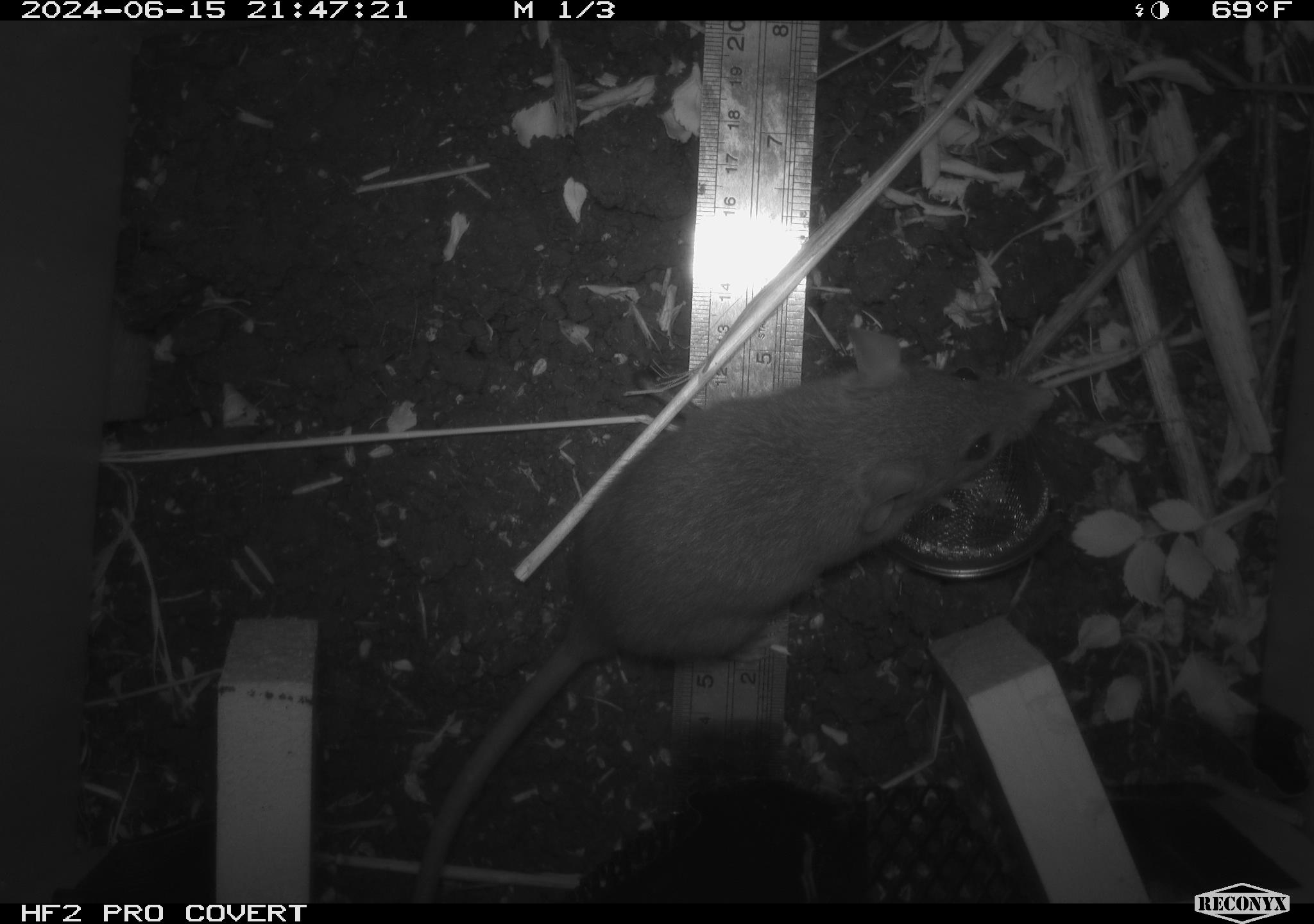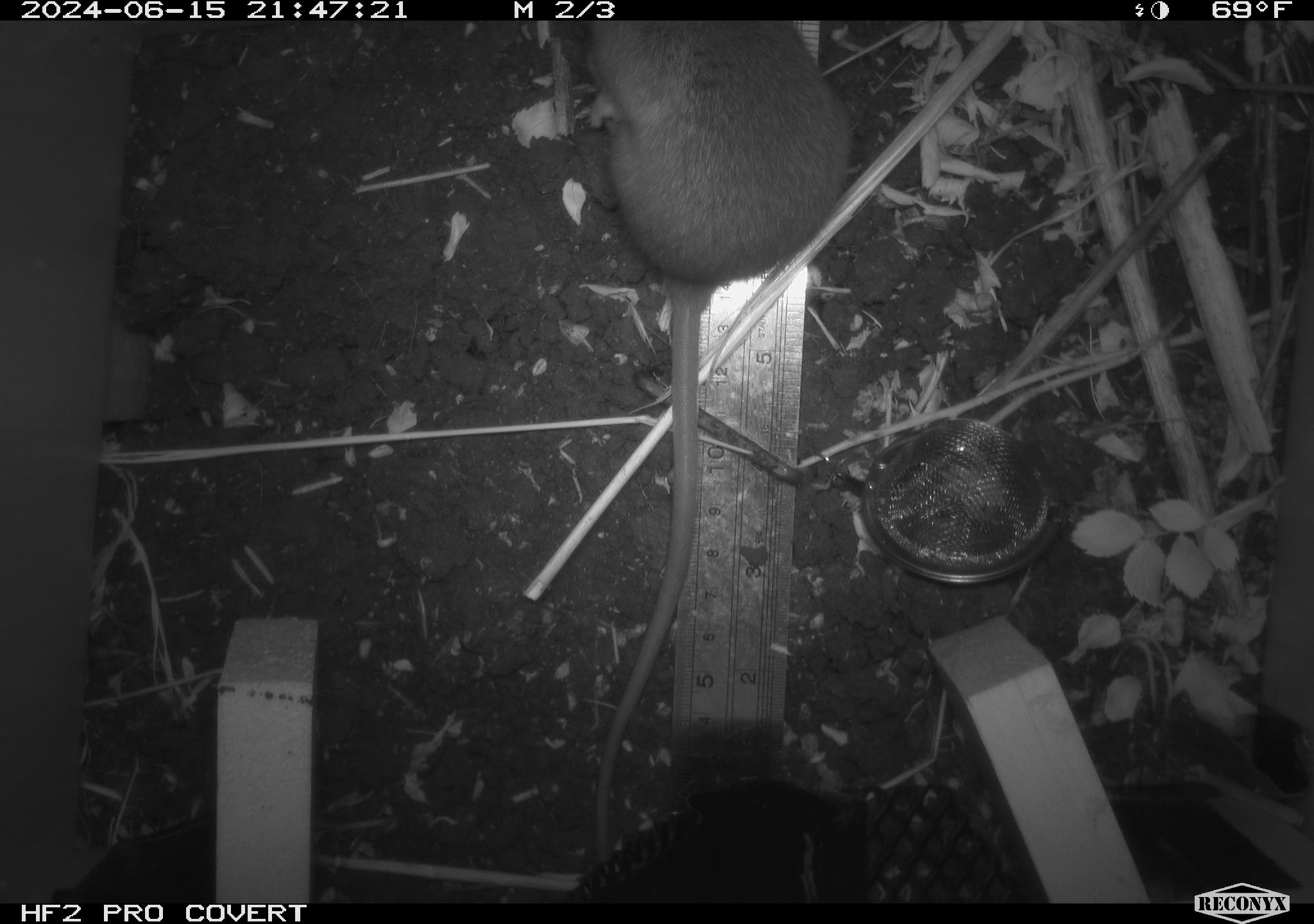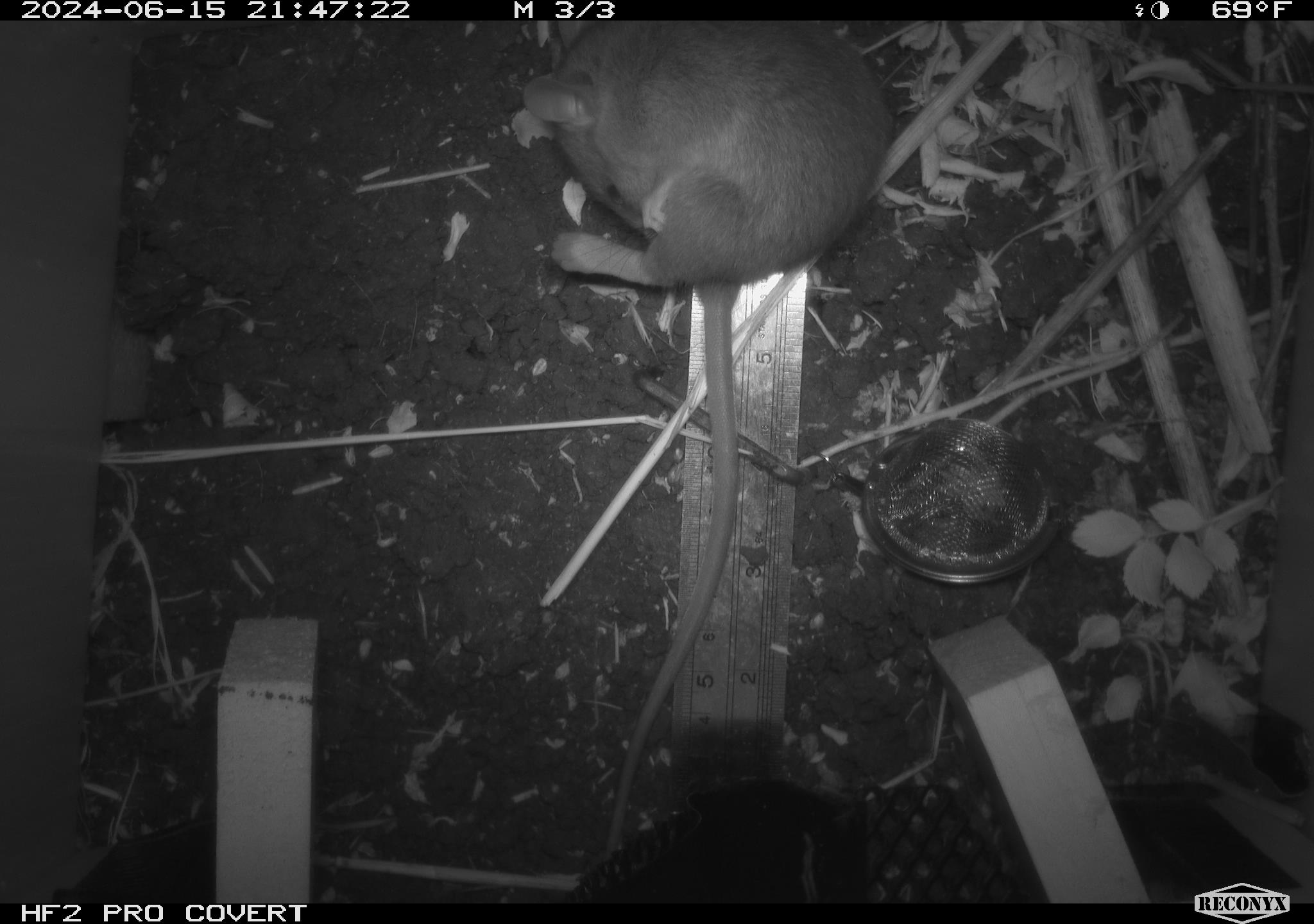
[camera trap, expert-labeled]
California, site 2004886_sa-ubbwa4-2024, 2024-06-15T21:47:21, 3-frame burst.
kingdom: Animalia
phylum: Chordata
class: Mammalia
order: Rodentia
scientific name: Rodentia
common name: woodrat or rat or mouse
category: woodrat or rat or mouse species